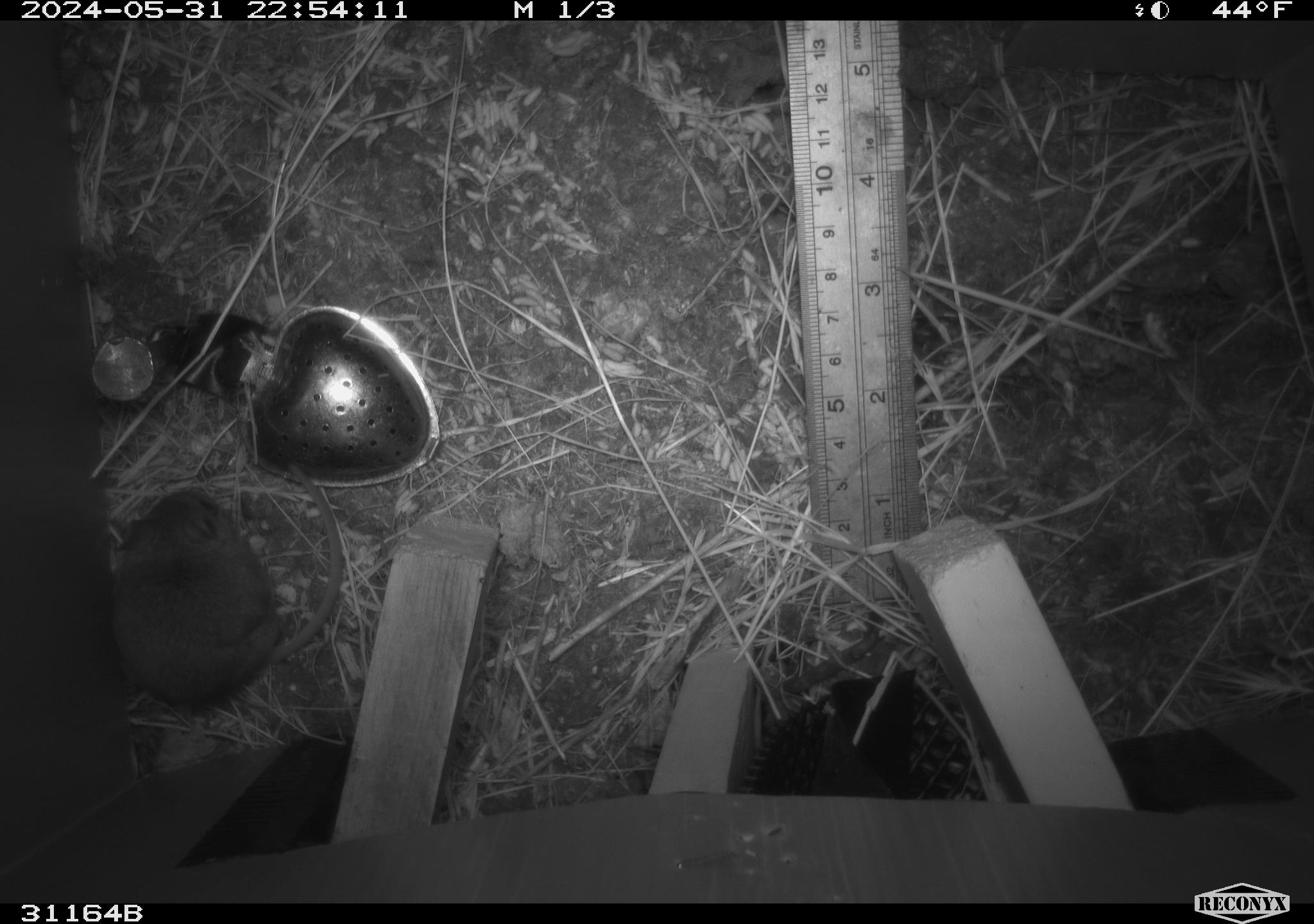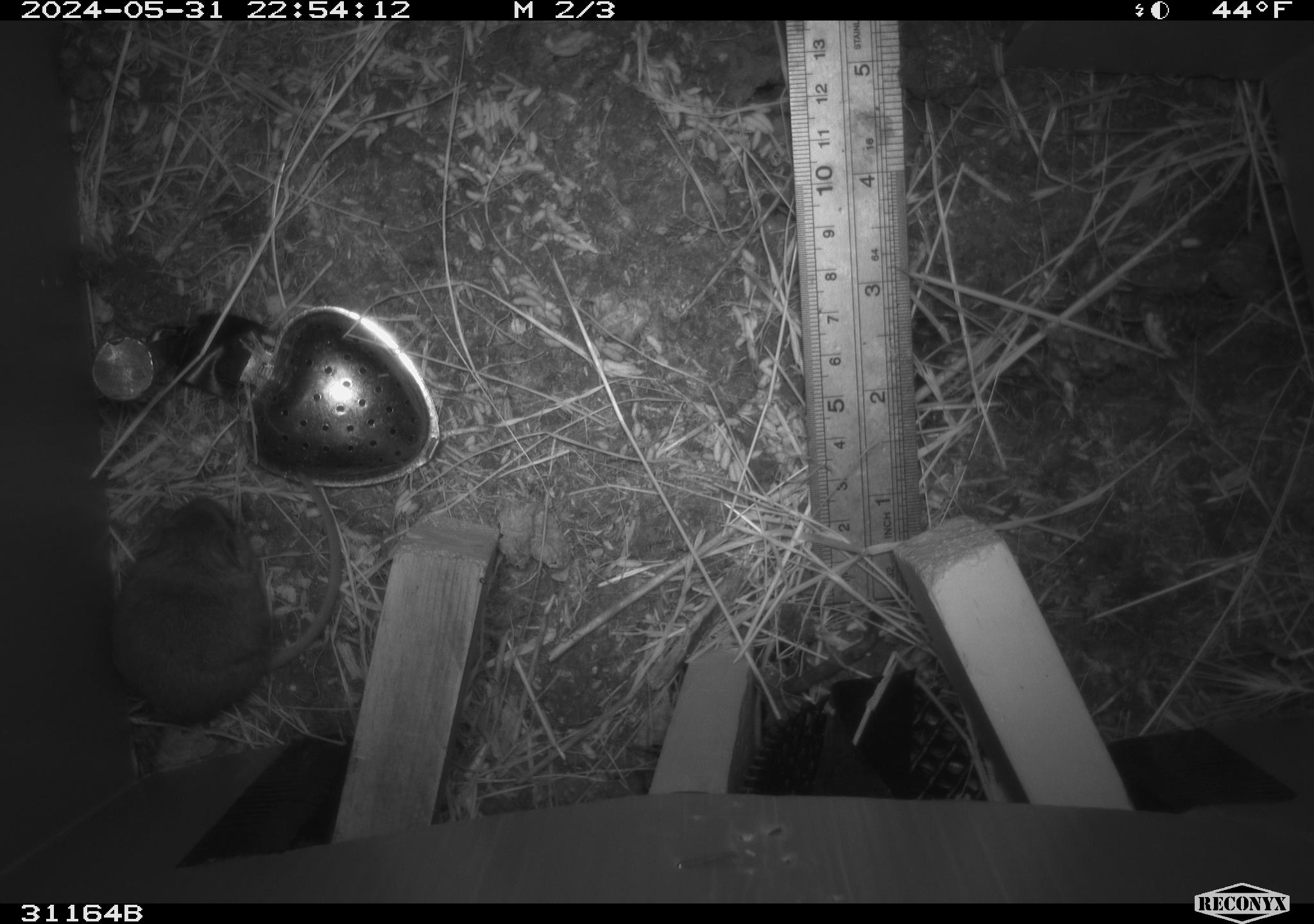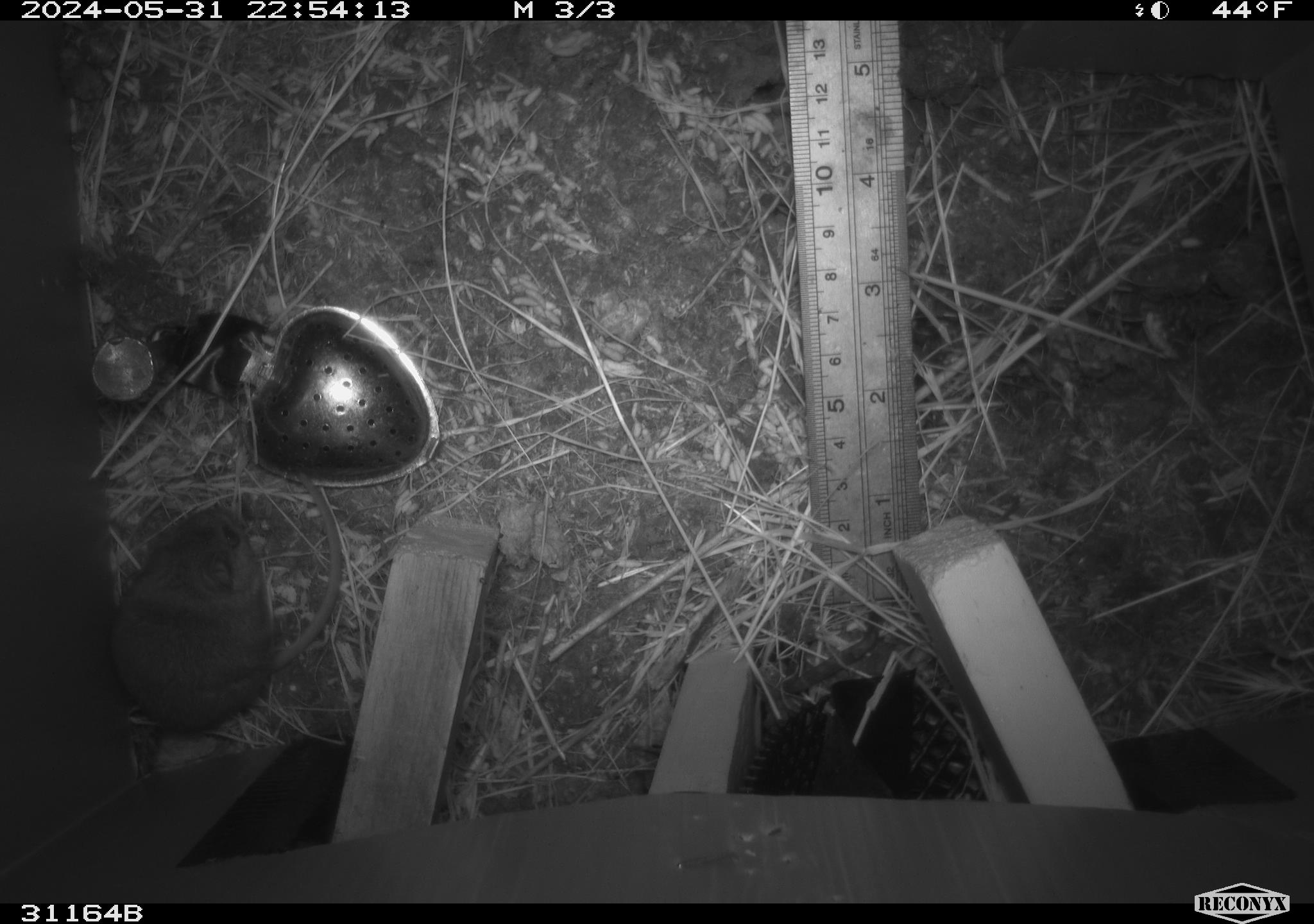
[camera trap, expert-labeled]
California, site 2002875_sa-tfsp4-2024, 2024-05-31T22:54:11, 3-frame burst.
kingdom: Animalia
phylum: Chordata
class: Mammalia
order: Rodentia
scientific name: Rodentia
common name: mouse species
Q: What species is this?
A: Mouse species (Rodentia).